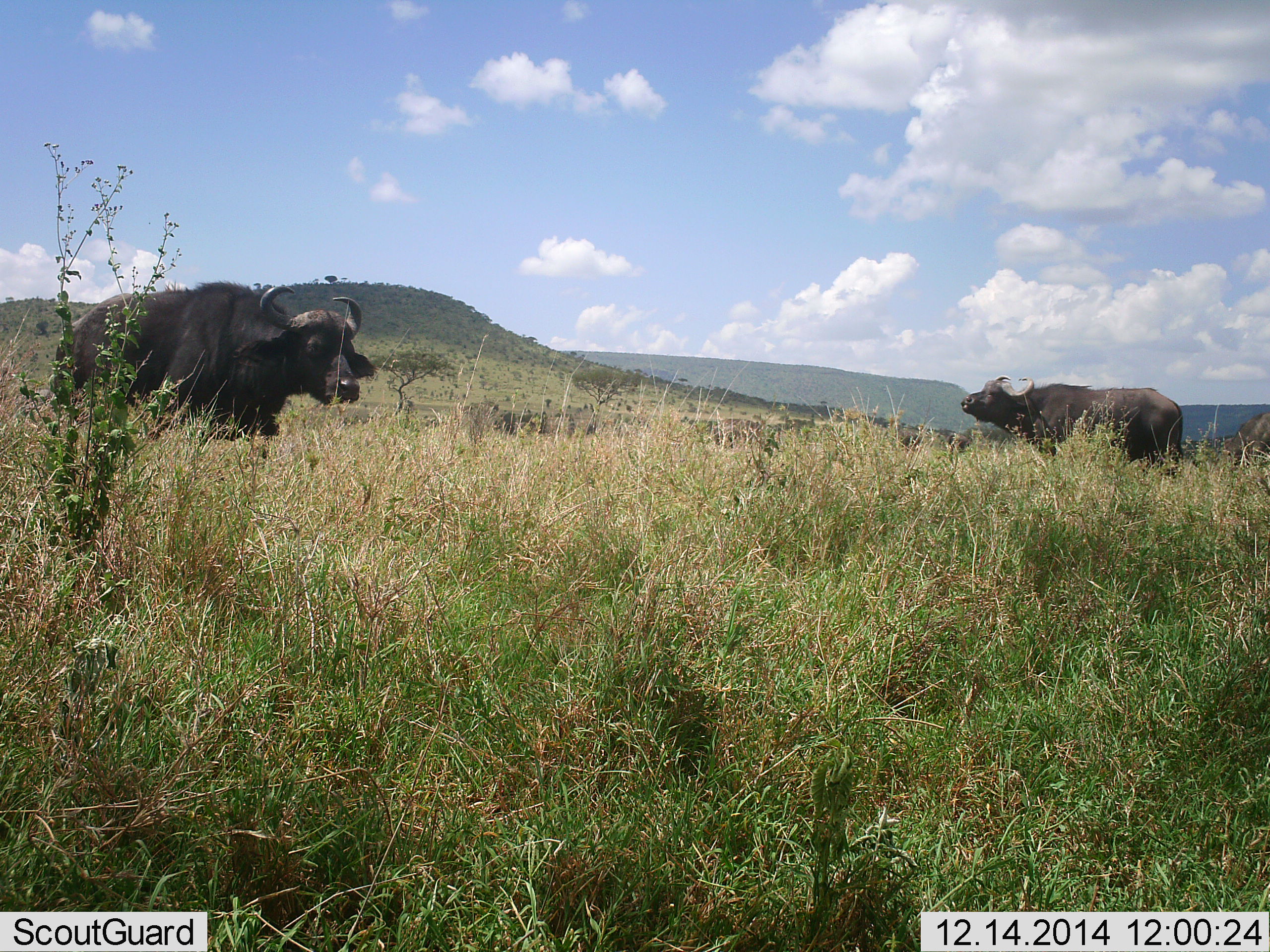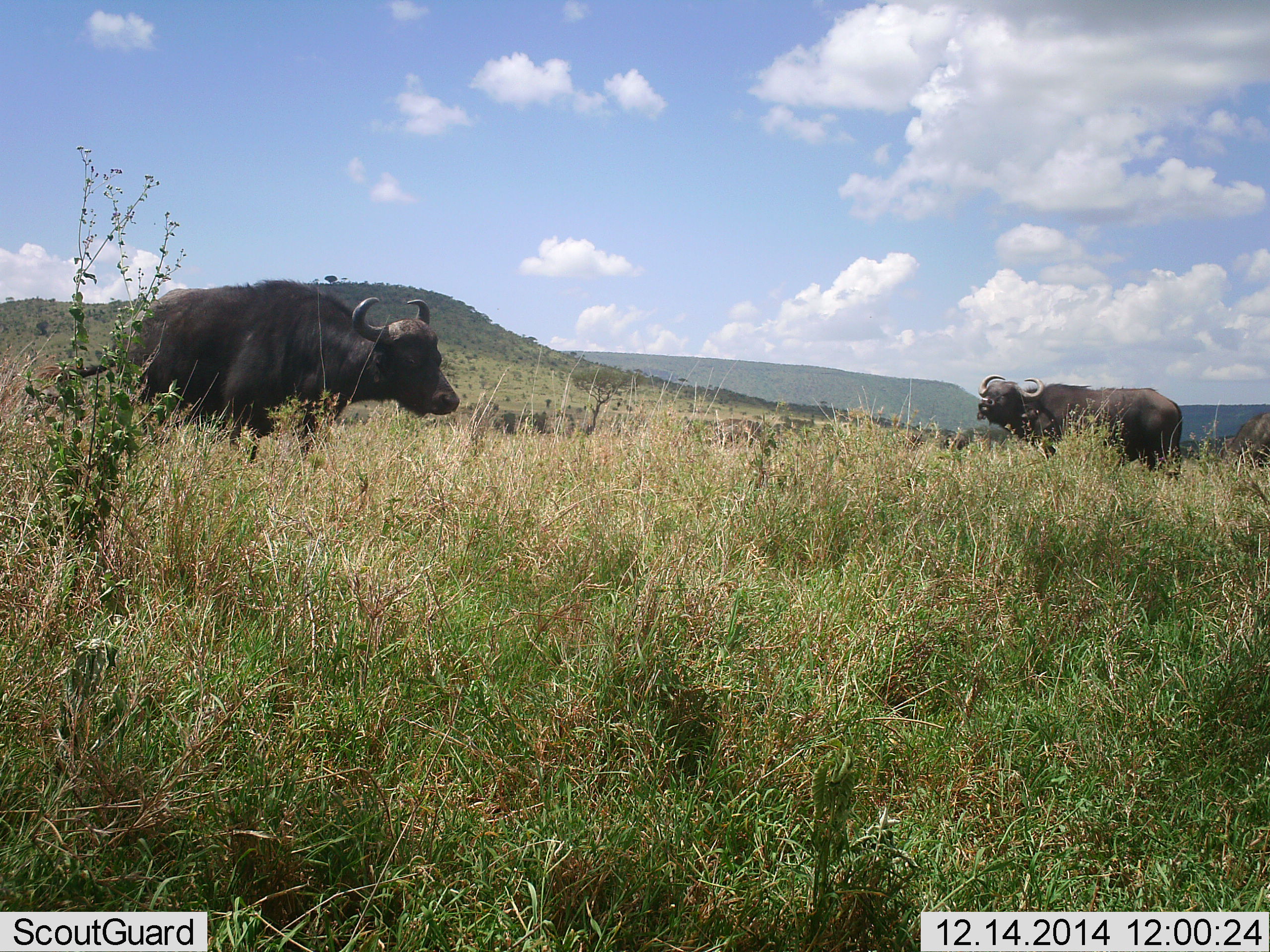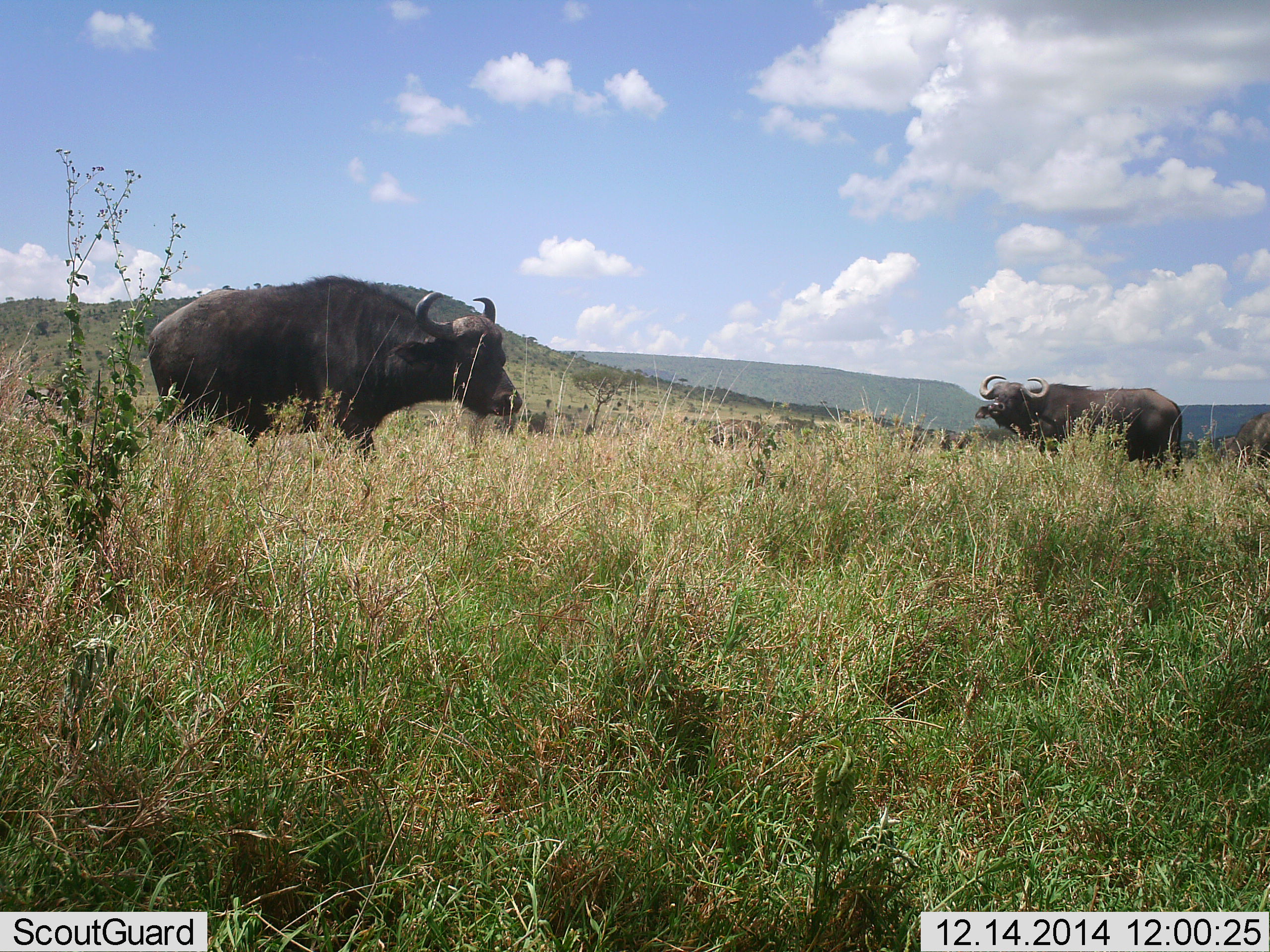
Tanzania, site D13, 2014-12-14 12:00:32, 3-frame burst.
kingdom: Animalia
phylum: Chordata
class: Mammalia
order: Artiodactyla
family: Bovidae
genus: Syncerus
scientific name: Syncerus caffer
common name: cape buffalo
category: buffalo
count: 2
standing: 70%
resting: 0%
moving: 90%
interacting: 0%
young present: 0%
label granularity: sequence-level